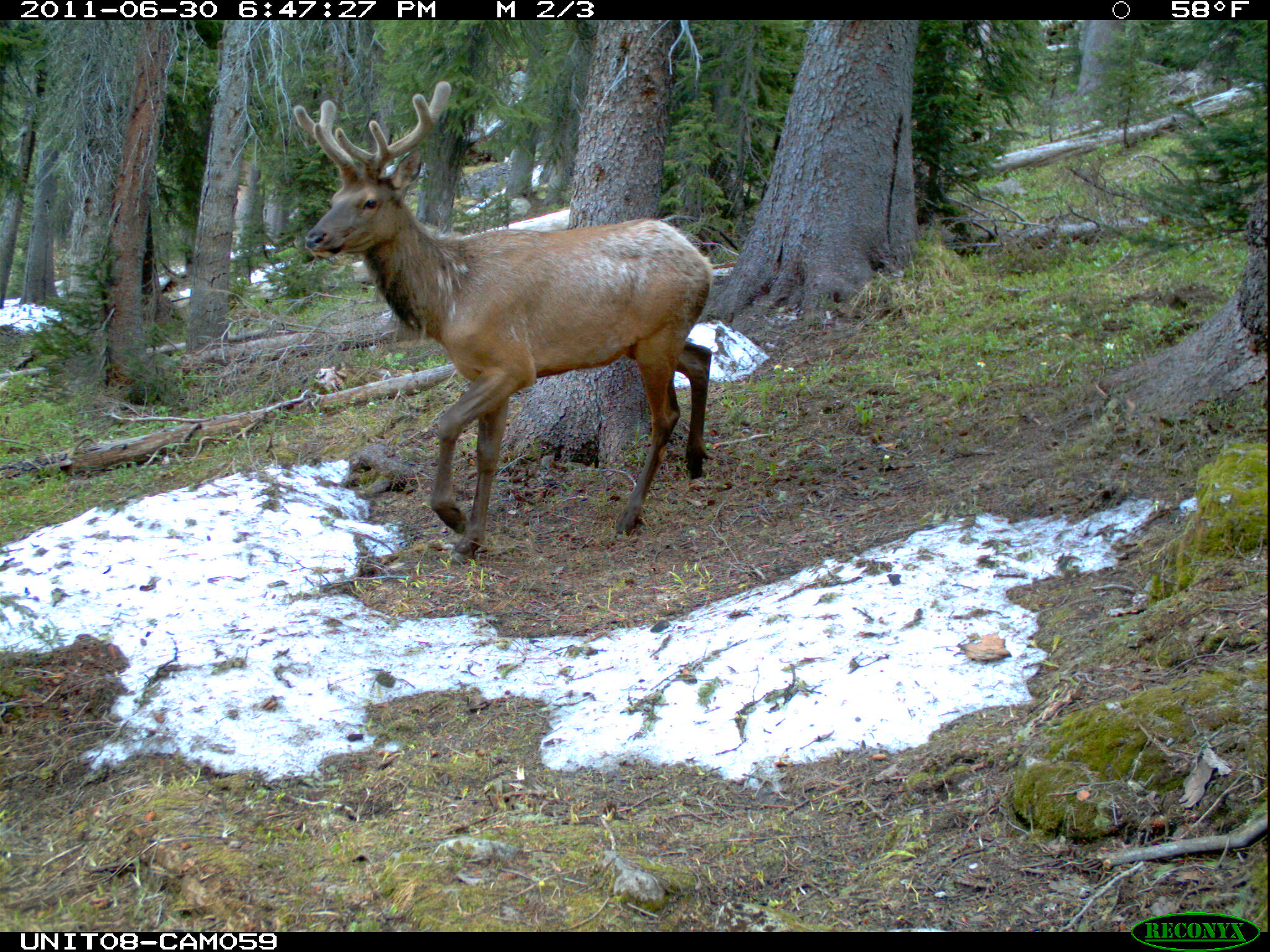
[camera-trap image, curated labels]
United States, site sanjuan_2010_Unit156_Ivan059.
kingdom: Animalia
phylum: Chordata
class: Mammalia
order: Artiodactyla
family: Cervidae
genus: Cervus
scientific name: Cervus elaphus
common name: red deer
Cervus elaphus (red deer).